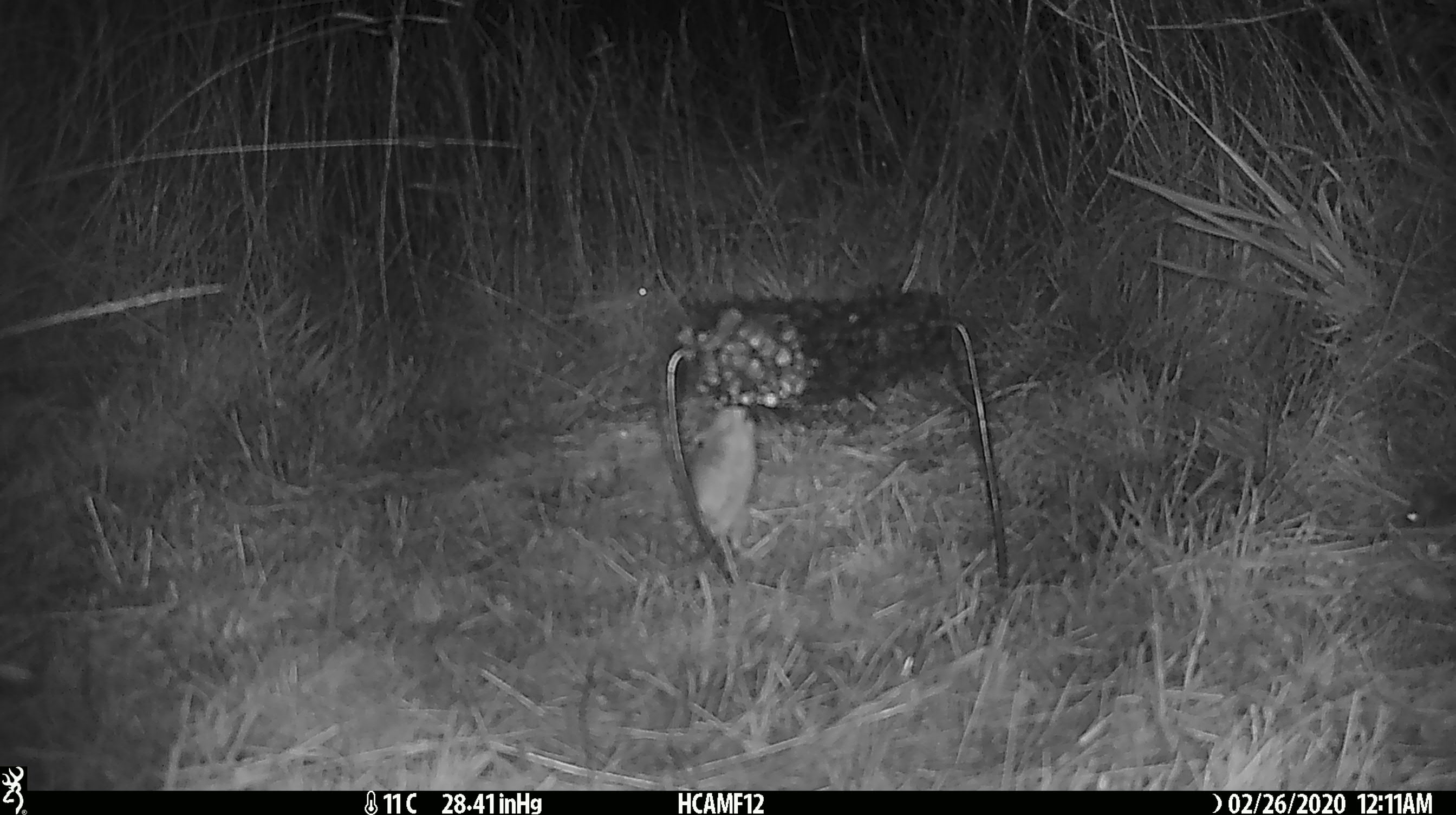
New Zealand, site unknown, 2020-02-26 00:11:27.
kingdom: Animalia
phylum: Chordata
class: Mammalia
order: Rodentia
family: Muridae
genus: Mus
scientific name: Mus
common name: mouse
Mouse (Mus).